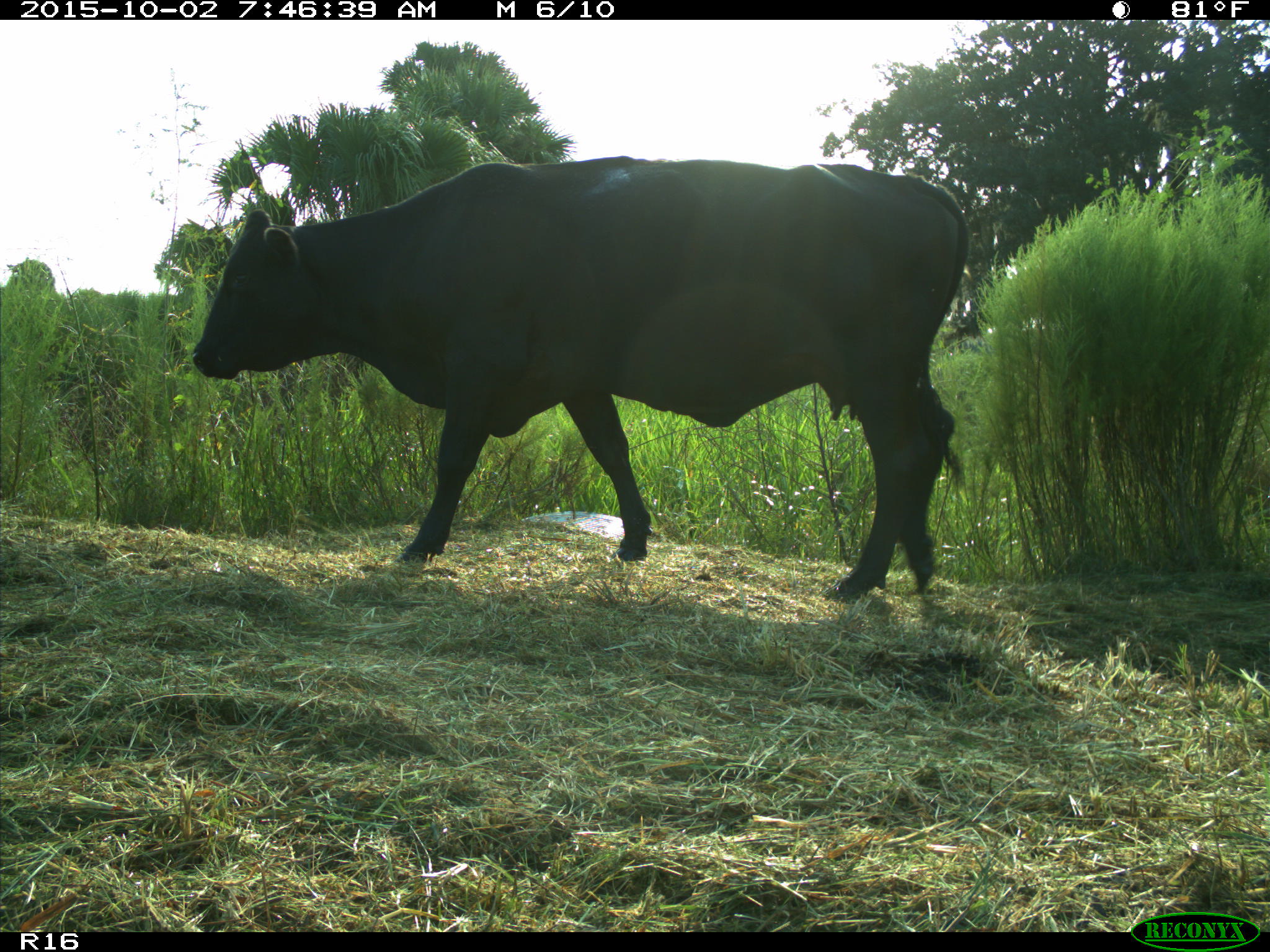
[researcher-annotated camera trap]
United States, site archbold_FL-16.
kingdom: Animalia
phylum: Chordata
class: Mammalia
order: Artiodactyla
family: Bovidae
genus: Bos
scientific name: Bos taurus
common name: domestic cow